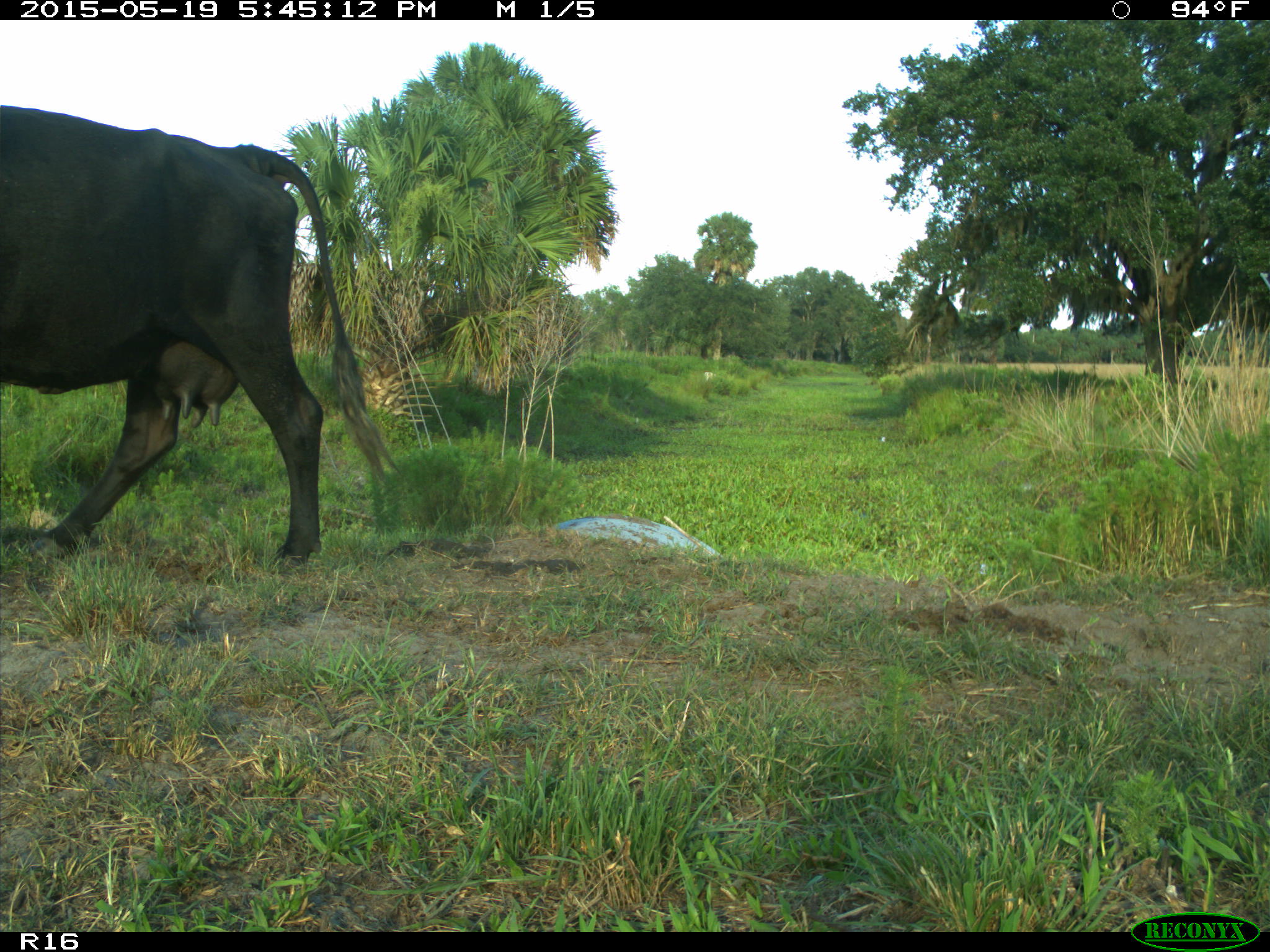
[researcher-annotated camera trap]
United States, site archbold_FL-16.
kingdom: Animalia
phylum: Chordata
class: Mammalia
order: Artiodactyla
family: Bovidae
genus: Bos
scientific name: Bos taurus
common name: domestic cow